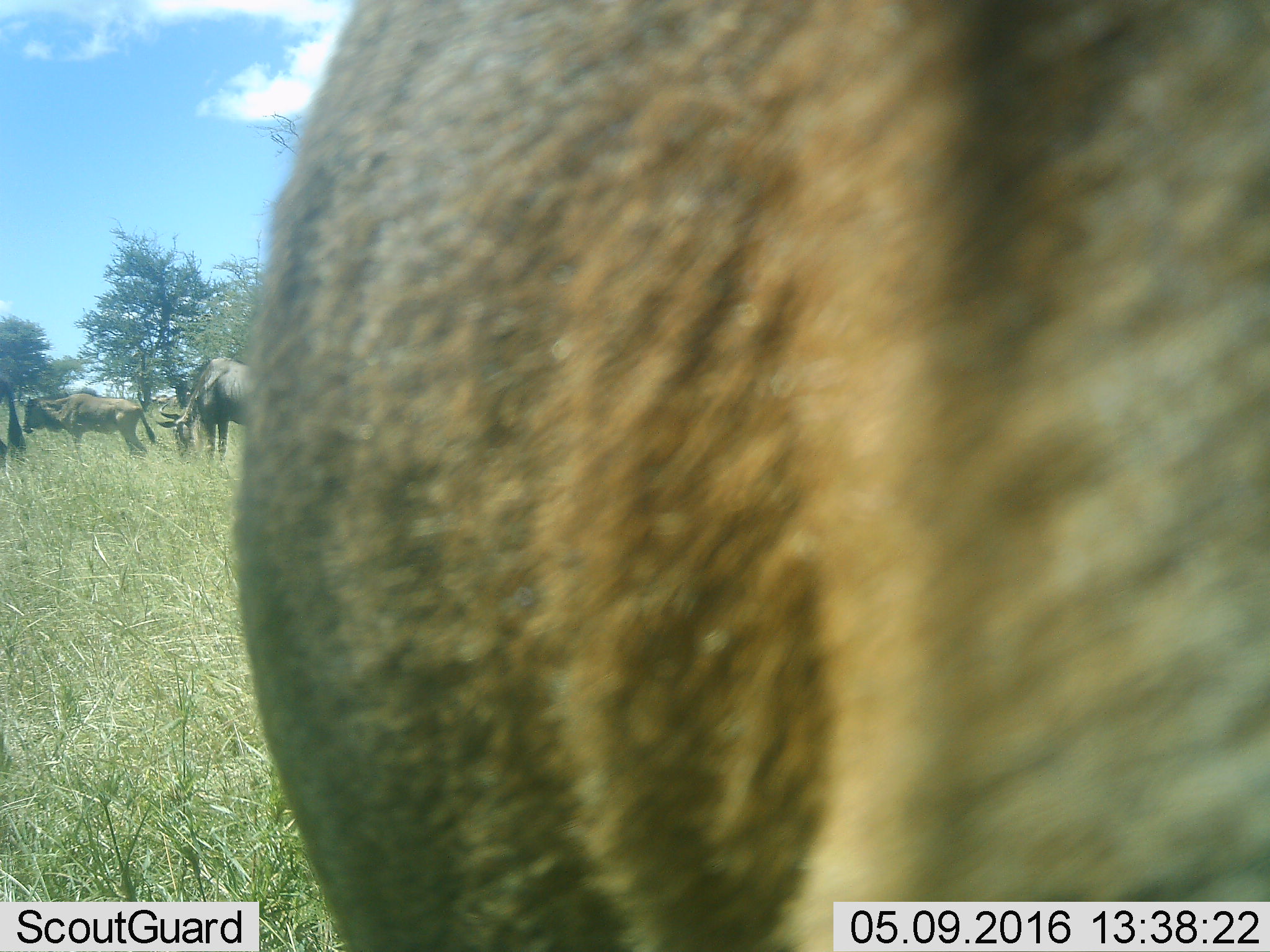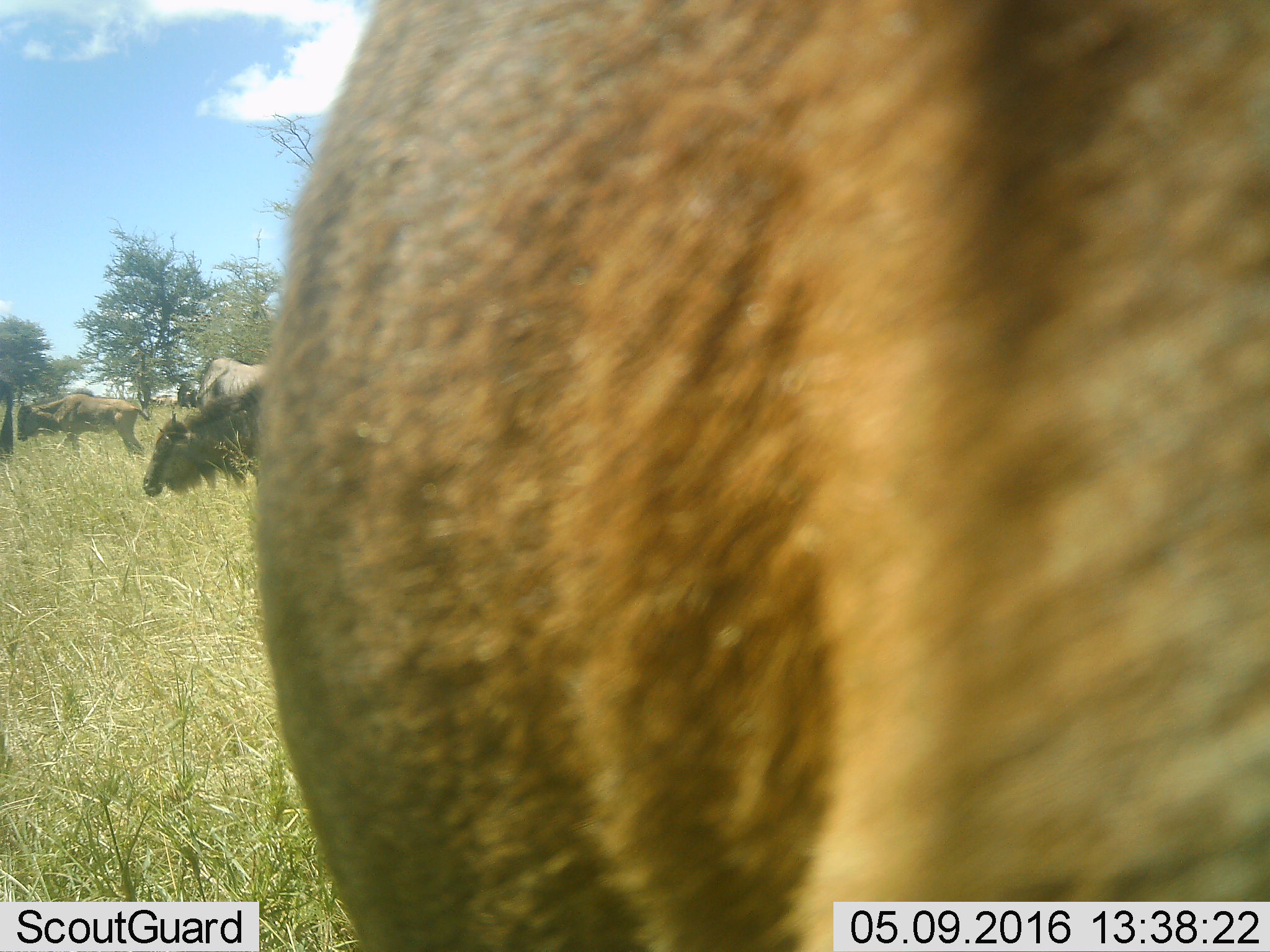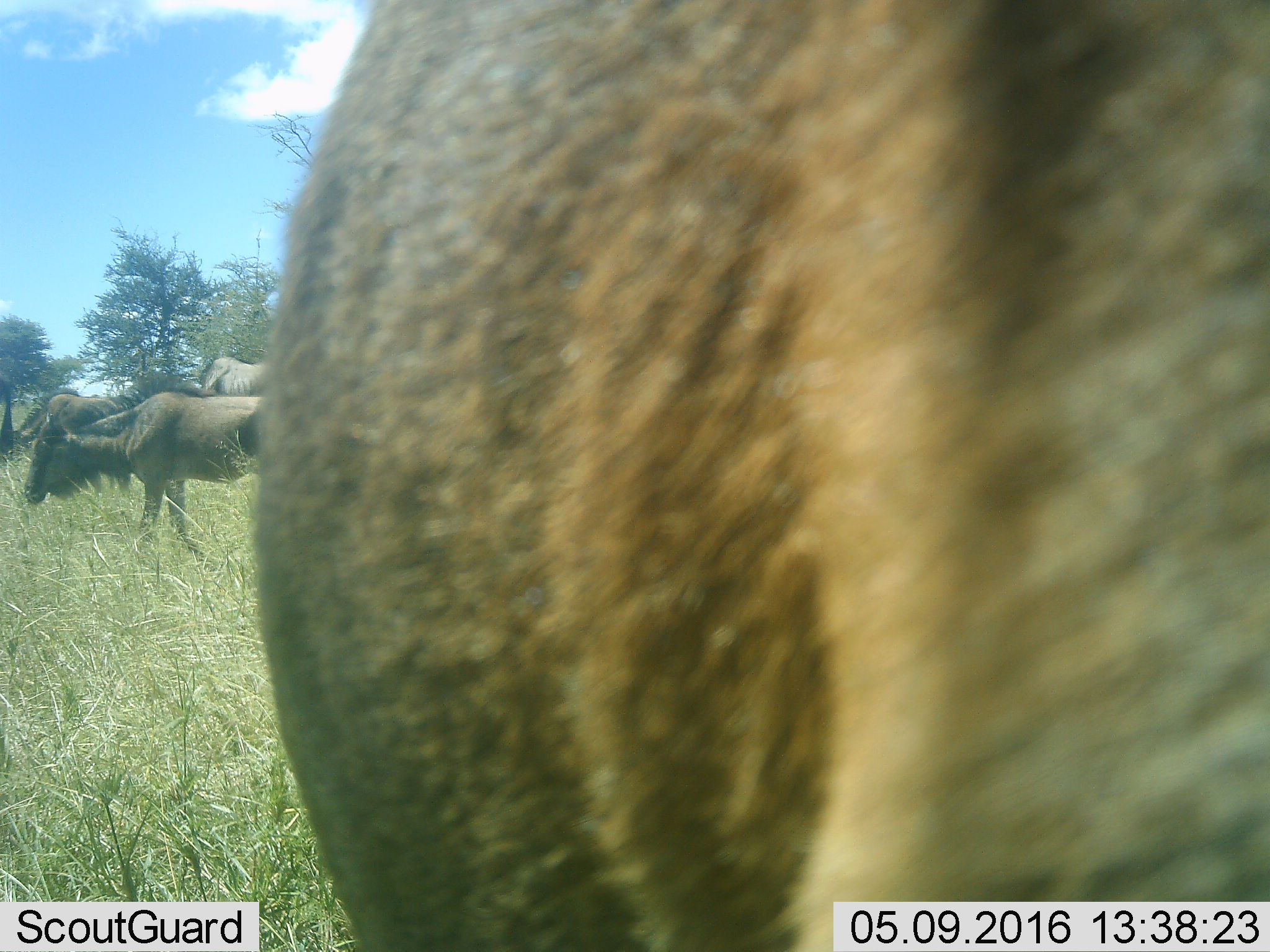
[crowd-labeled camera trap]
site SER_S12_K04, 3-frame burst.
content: unidentified animal